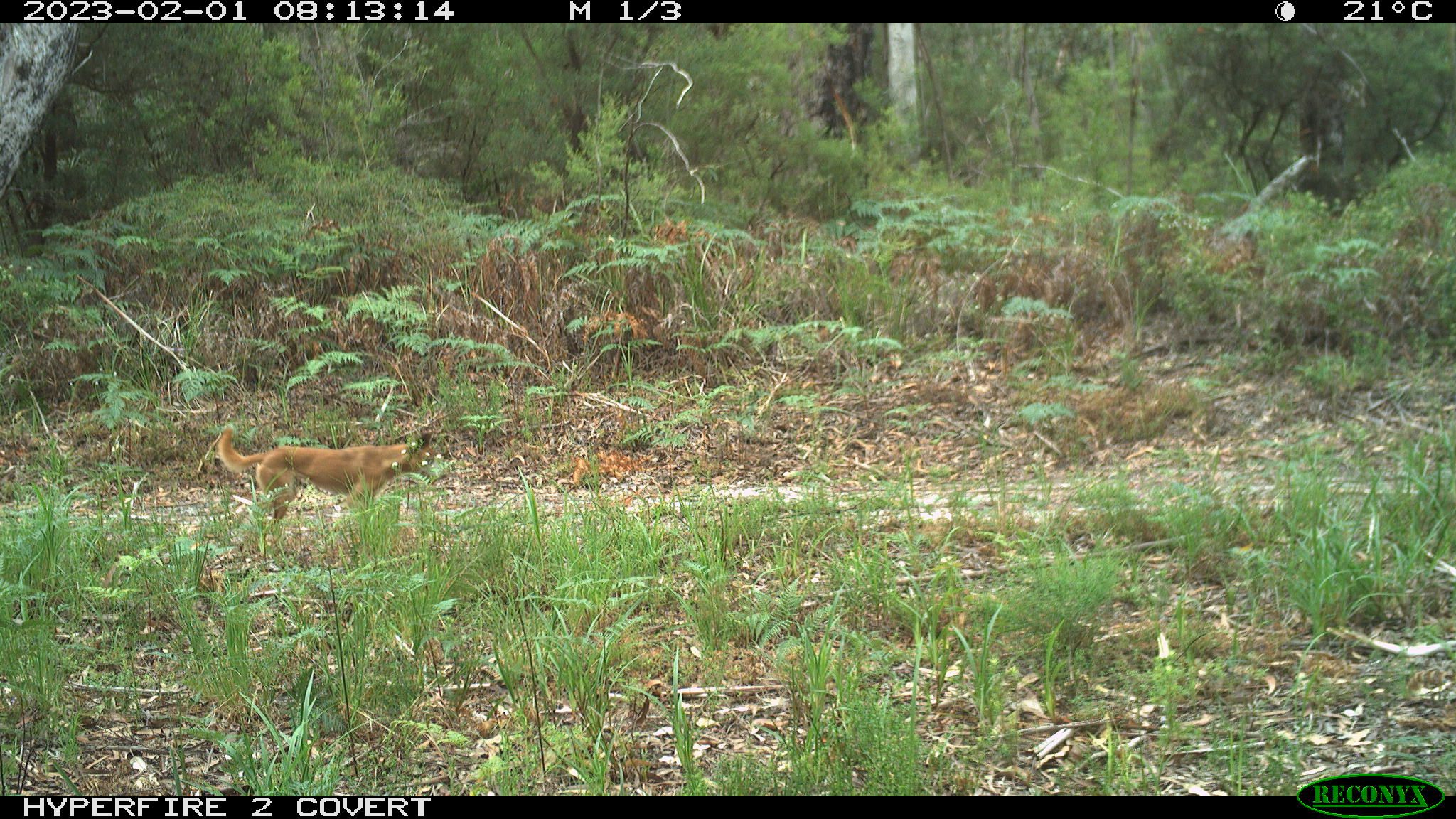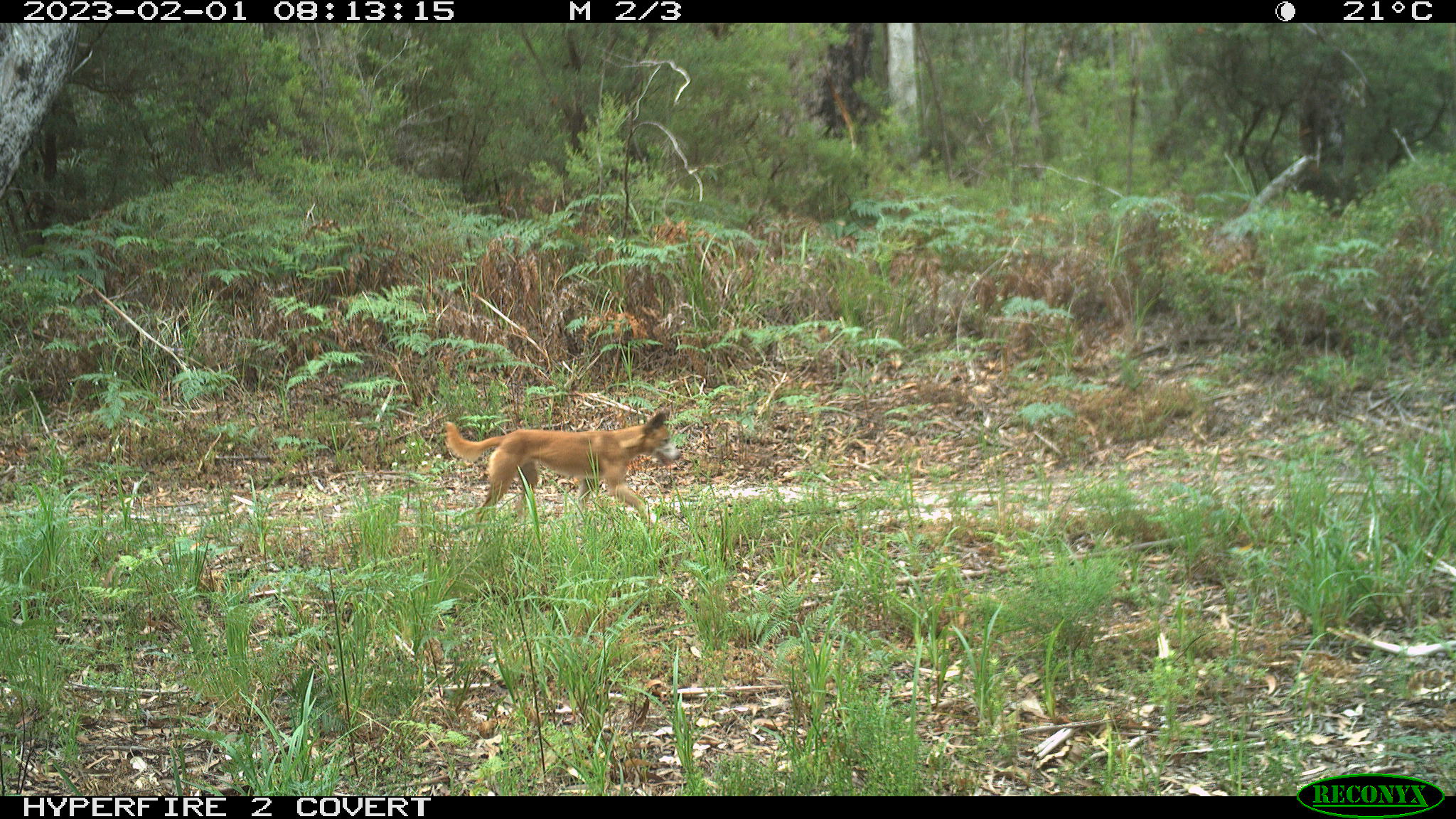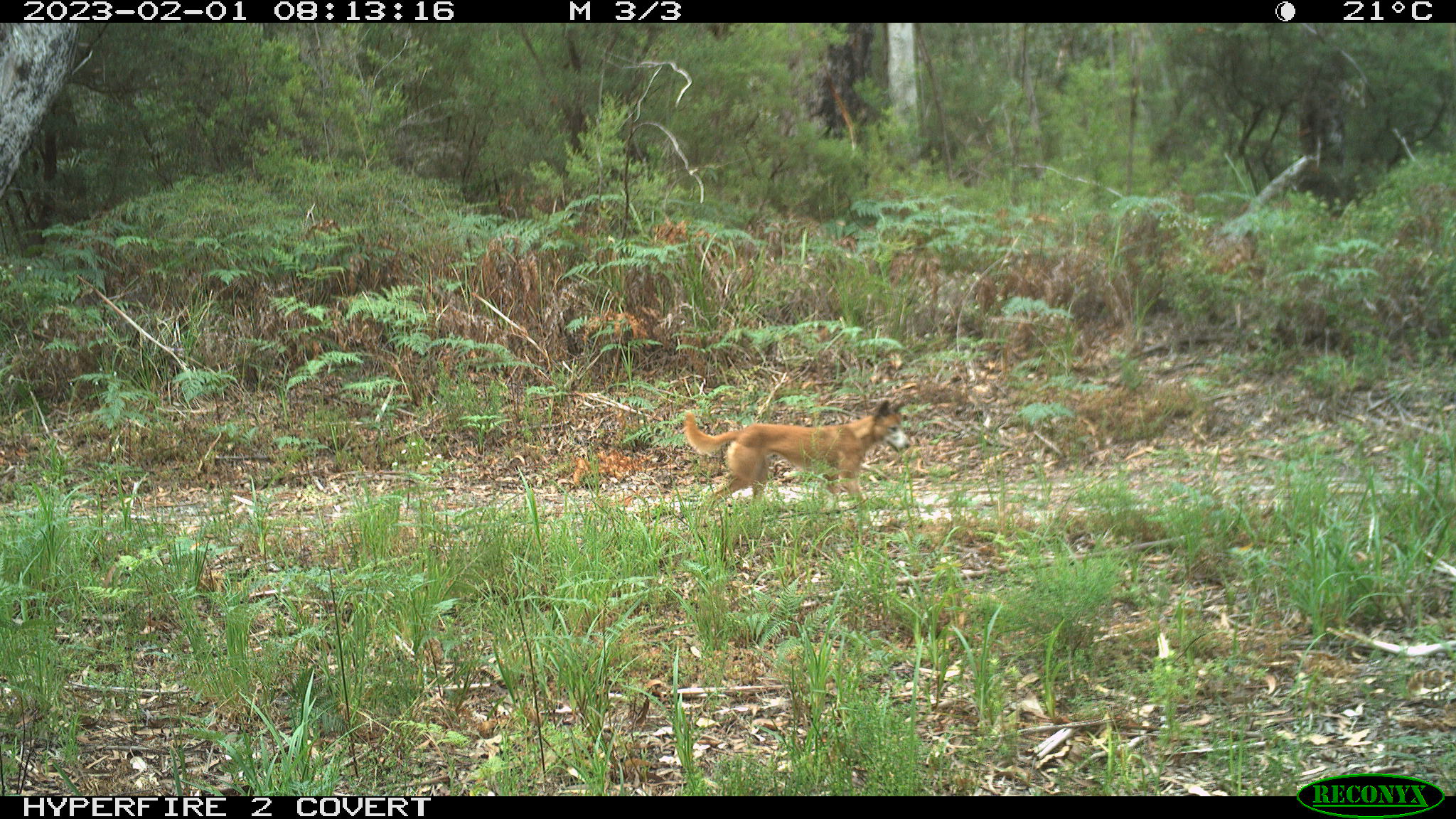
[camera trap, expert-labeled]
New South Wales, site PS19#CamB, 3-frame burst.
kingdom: Animalia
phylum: Chordata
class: Mammalia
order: Carnivora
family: Canidae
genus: Canis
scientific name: Canis familiaris dingo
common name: dingo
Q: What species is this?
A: Dingo (Canis familiaris dingo).